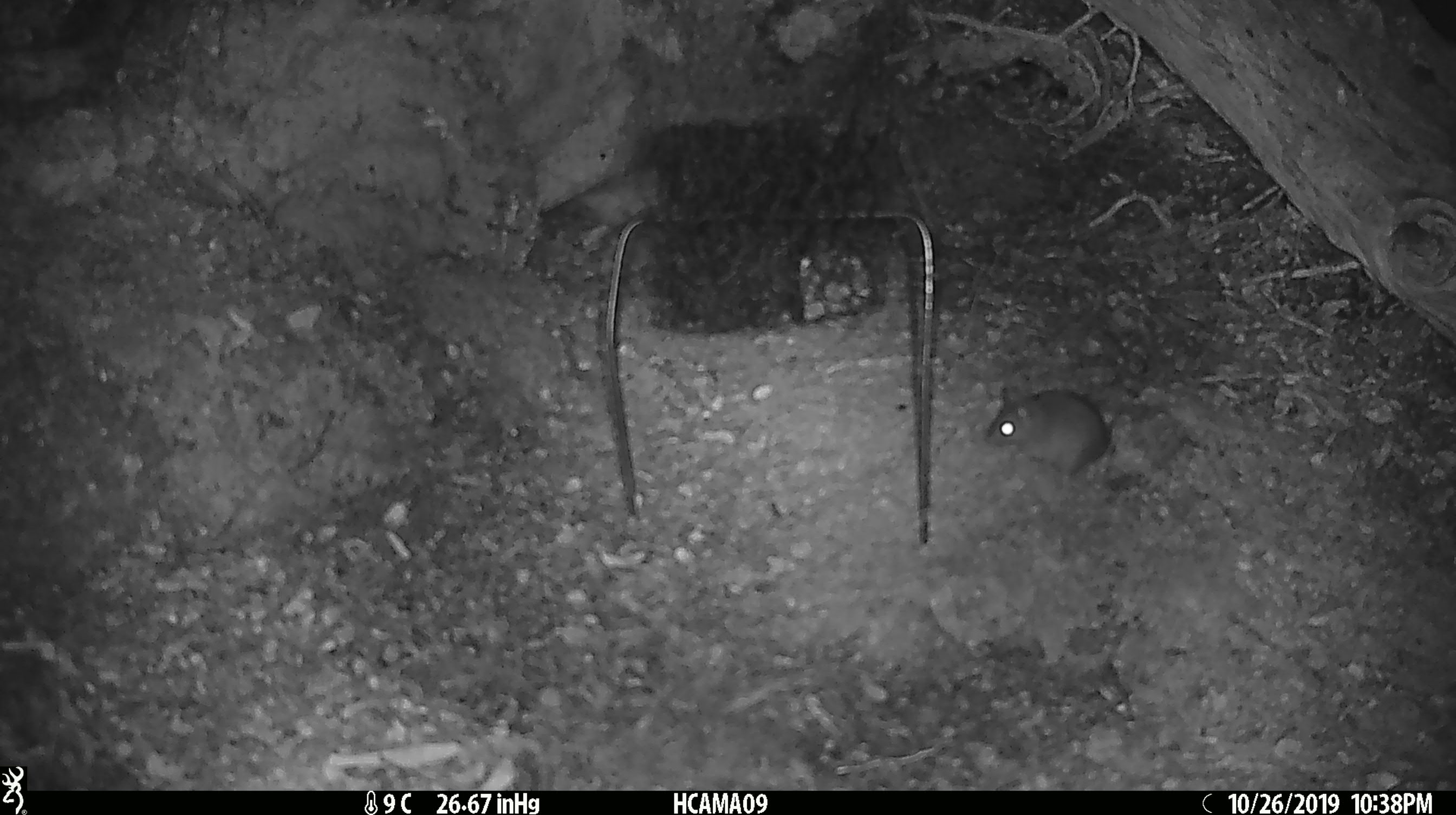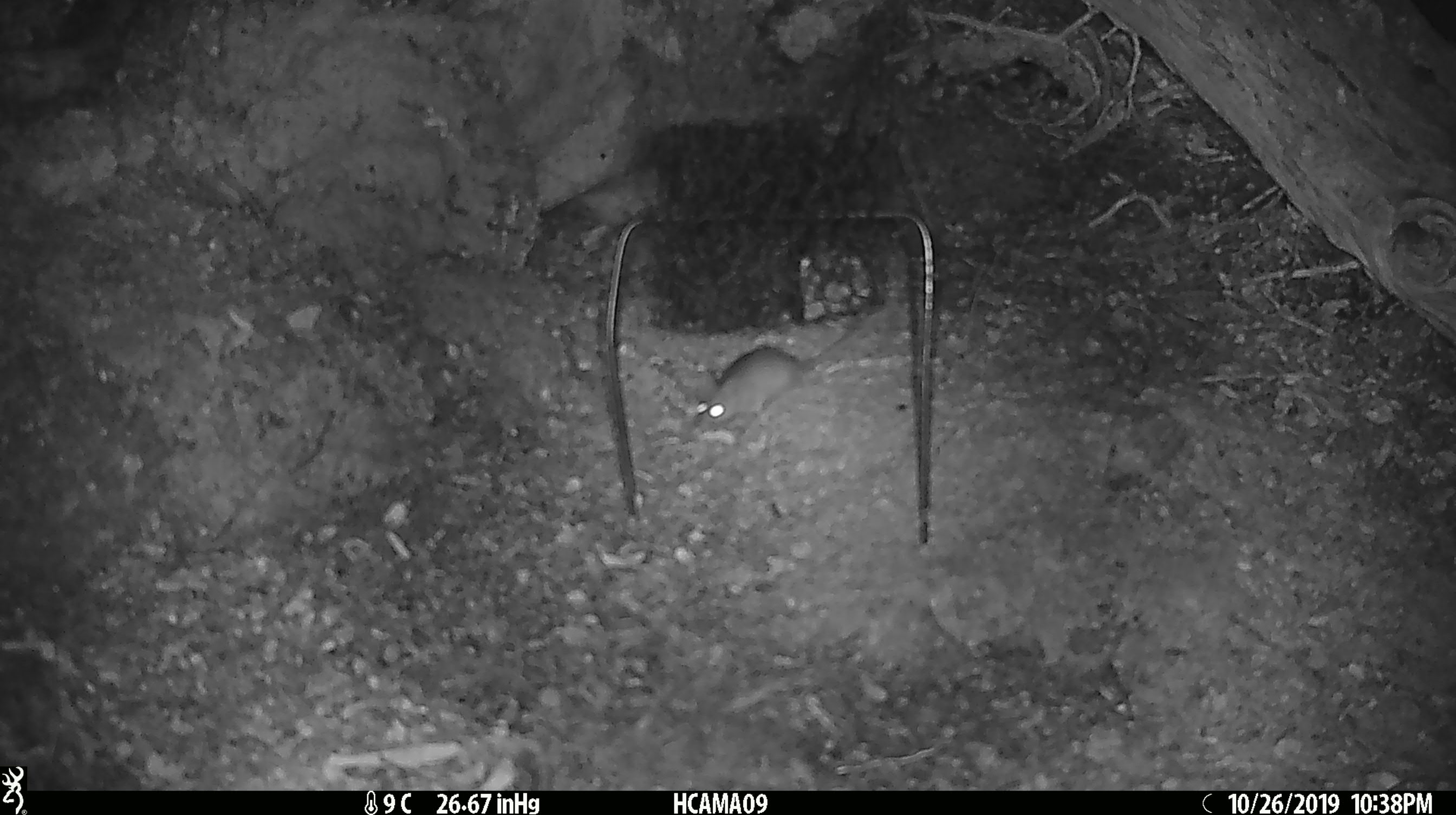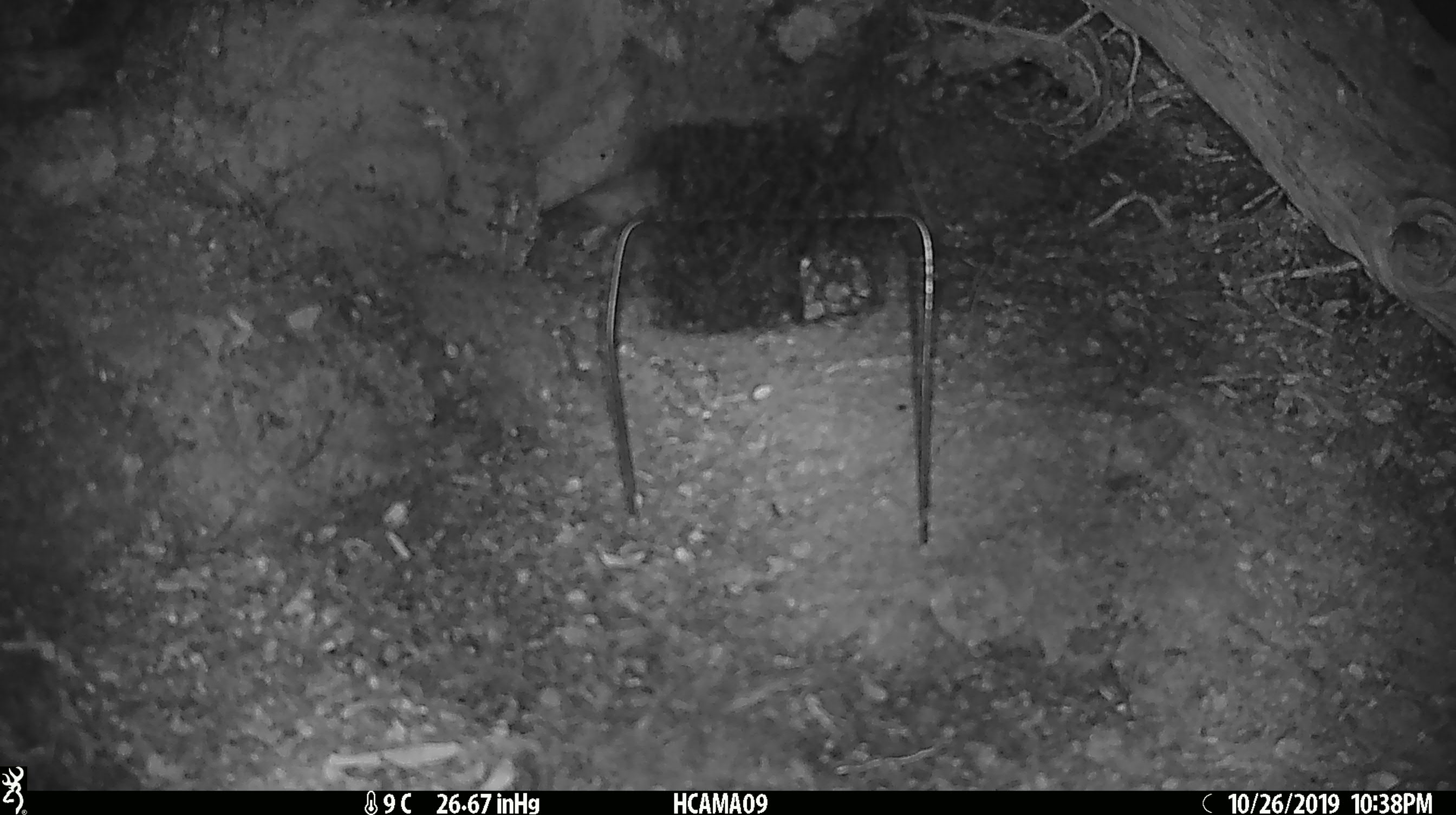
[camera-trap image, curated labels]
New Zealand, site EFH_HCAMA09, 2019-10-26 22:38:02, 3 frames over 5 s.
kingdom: Animalia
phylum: Chordata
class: Mammalia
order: Rodentia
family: Muridae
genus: Mus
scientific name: Mus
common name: mouse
Mouse (Mus).